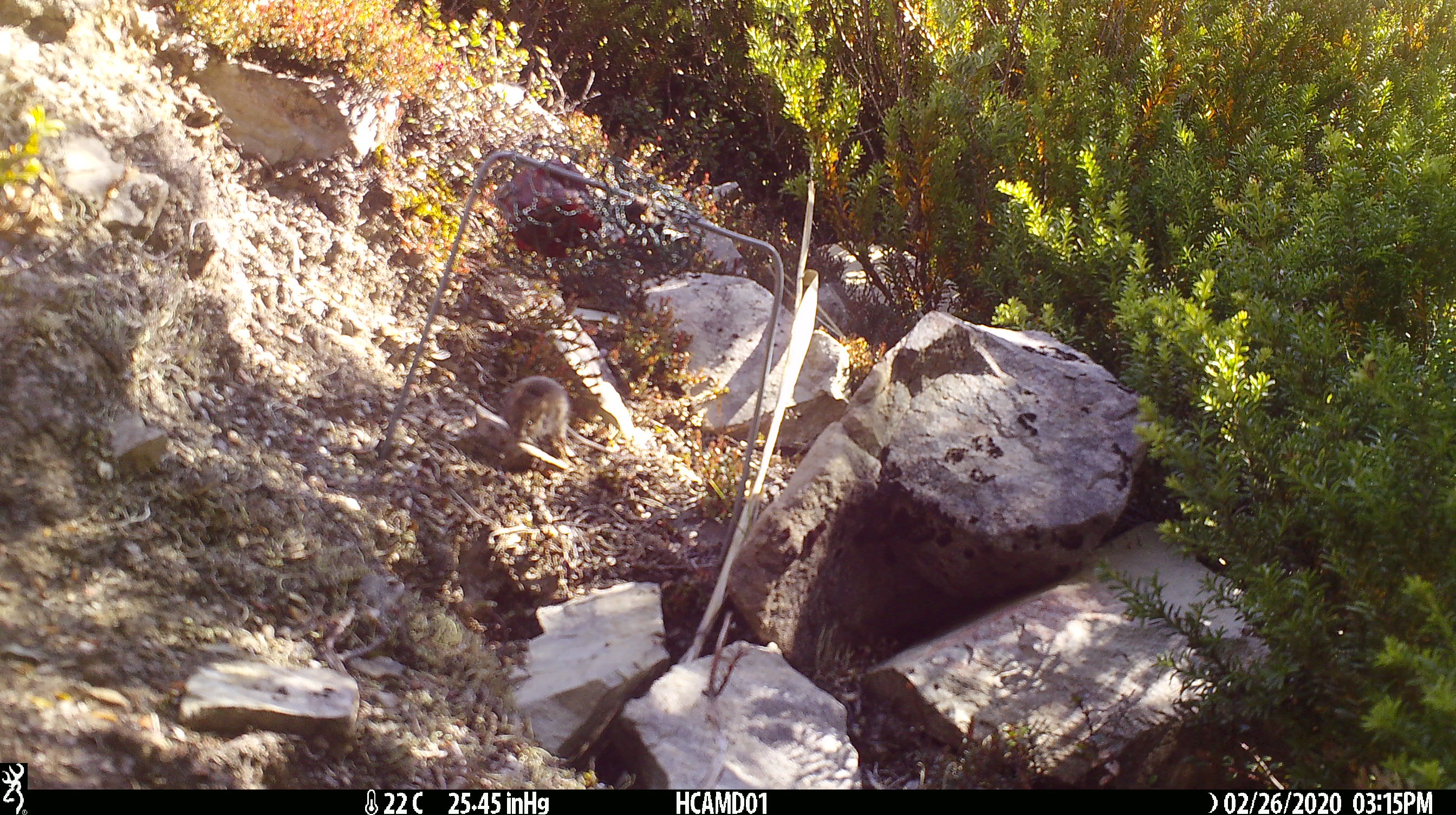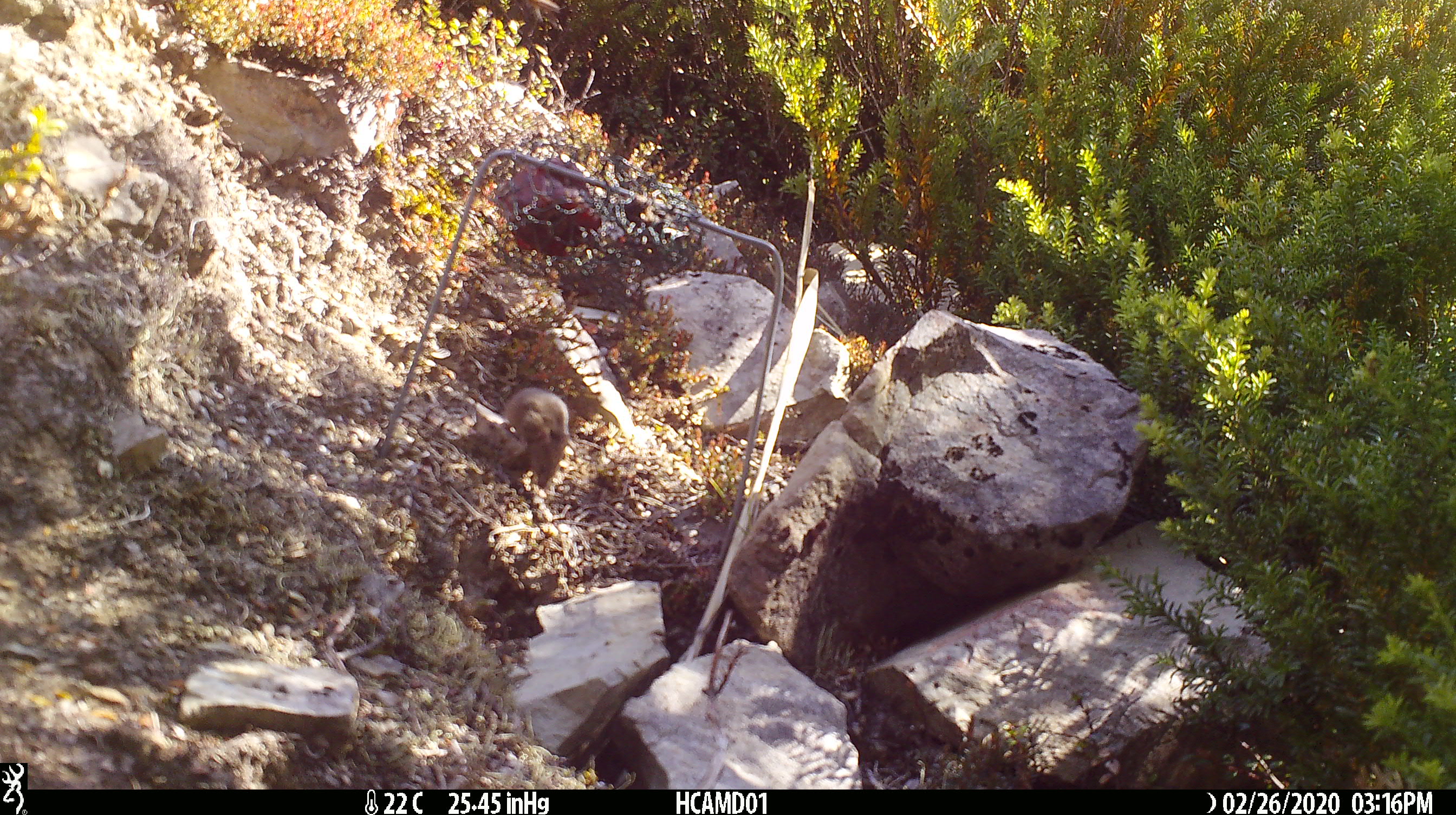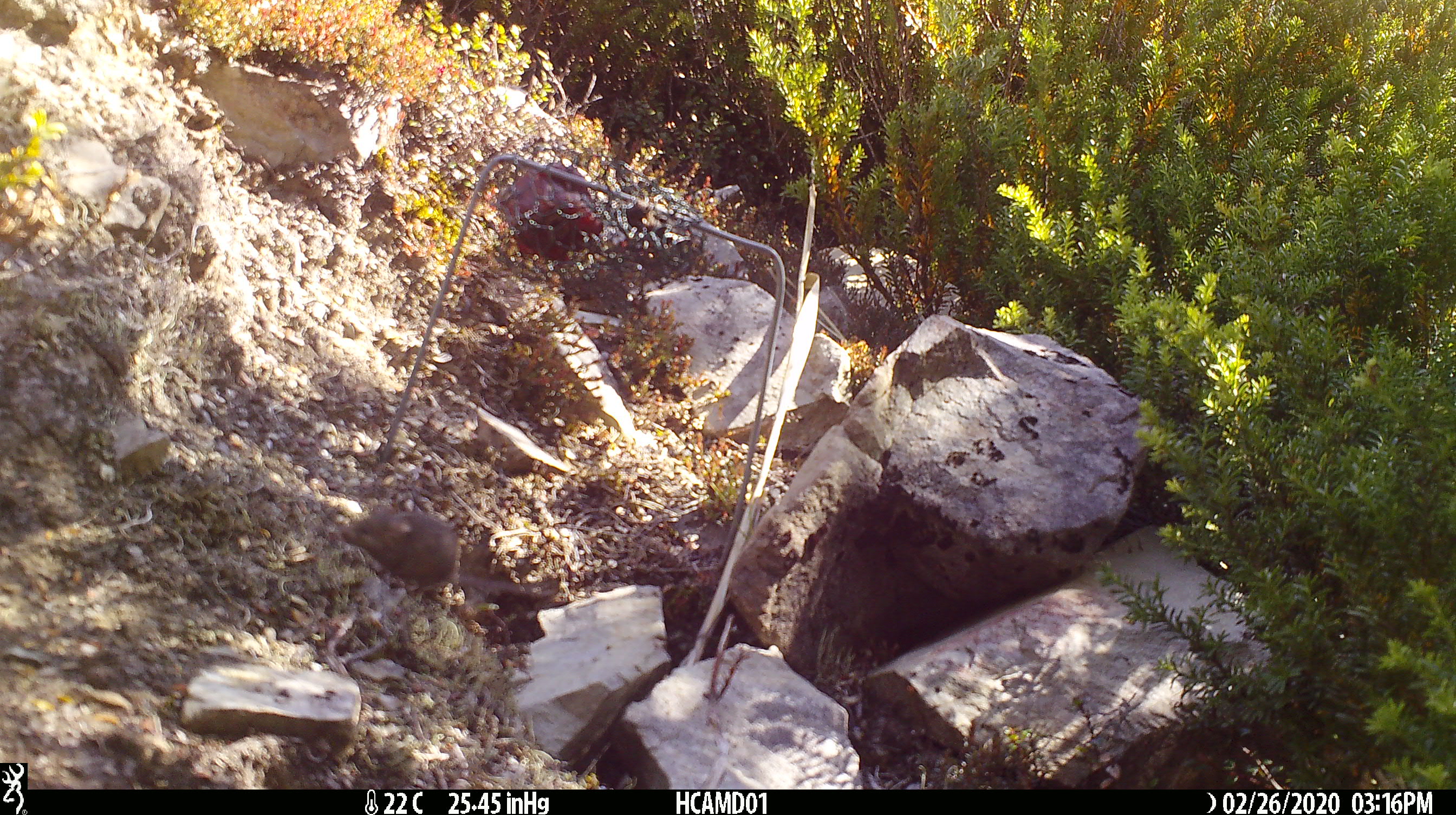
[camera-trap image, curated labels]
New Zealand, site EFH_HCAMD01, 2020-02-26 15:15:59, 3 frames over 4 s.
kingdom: Animalia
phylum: Chordata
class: Mammalia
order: Rodentia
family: Muridae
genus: Mus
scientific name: Mus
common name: mouse